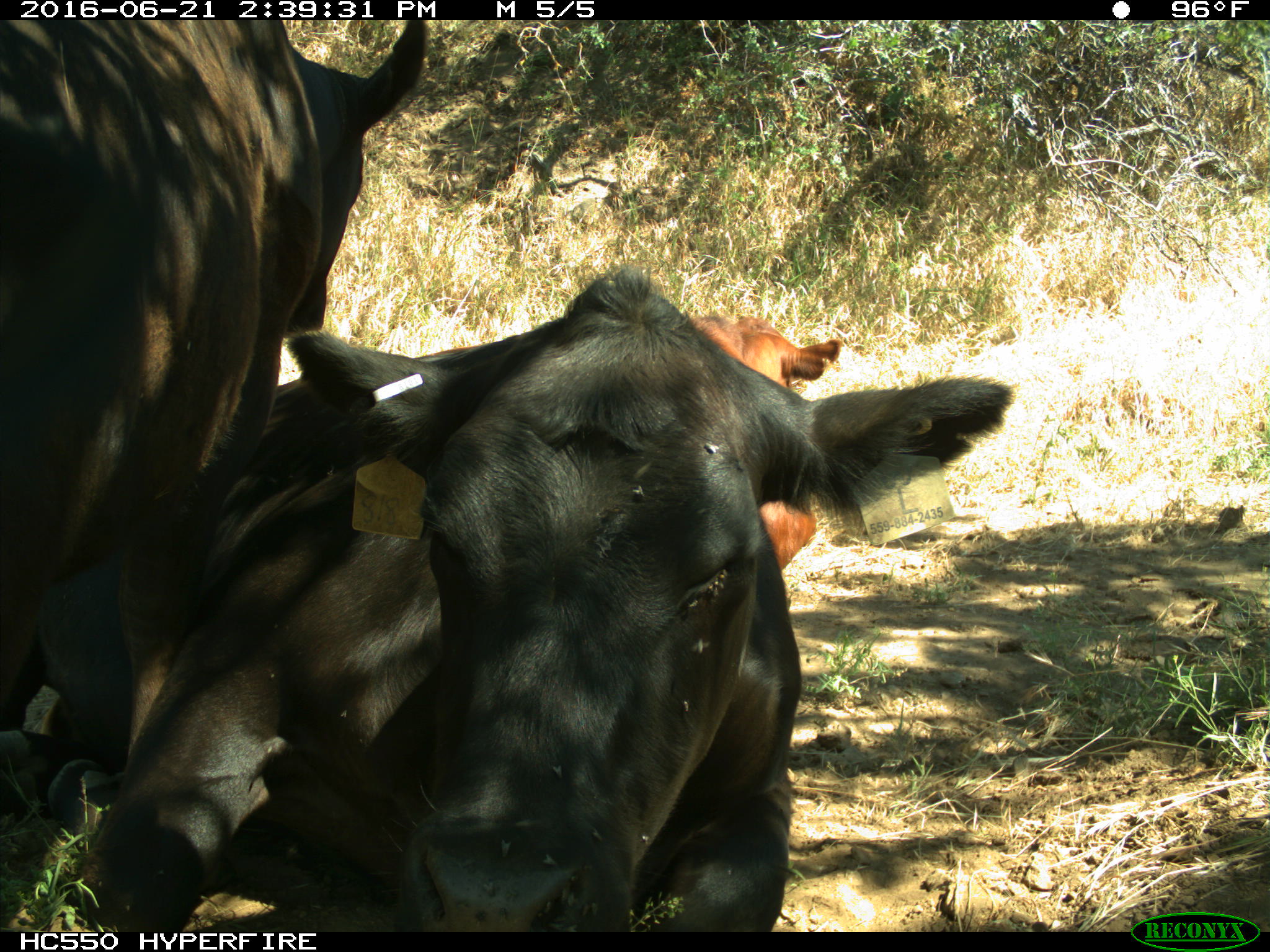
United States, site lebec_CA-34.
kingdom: Animalia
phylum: Chordata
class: Mammalia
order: Artiodactyla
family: Bovidae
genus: Bos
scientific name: Bos taurus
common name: domestic cow